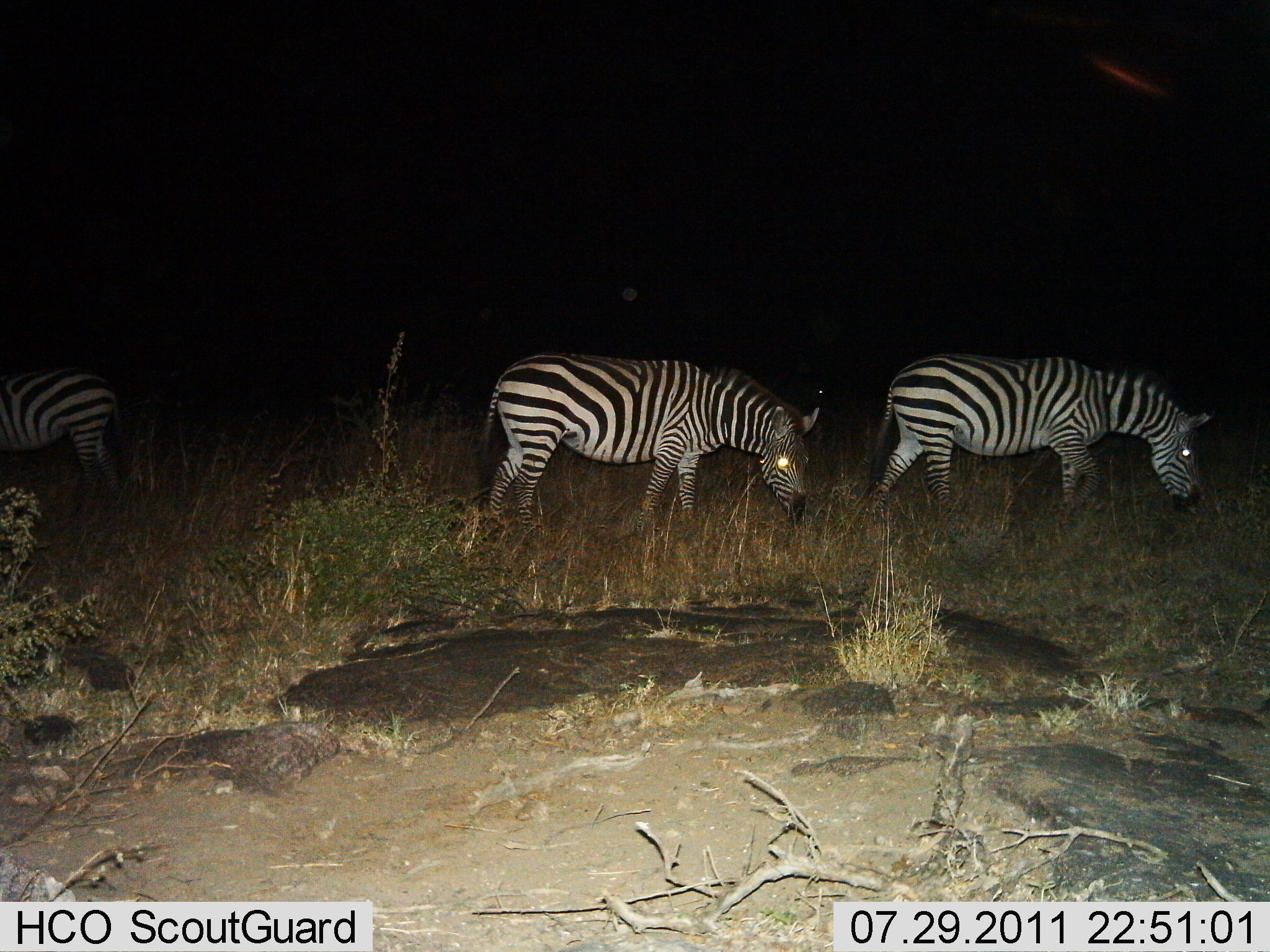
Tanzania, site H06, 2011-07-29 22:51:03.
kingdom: Animalia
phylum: Chordata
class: Mammalia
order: Perissodactyla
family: Equidae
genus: Equus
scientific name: Equus quagga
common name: plains zebra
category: zebra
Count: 3.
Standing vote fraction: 33%.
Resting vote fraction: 0%.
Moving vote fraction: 27%.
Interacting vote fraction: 0%.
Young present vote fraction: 0%.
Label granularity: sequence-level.